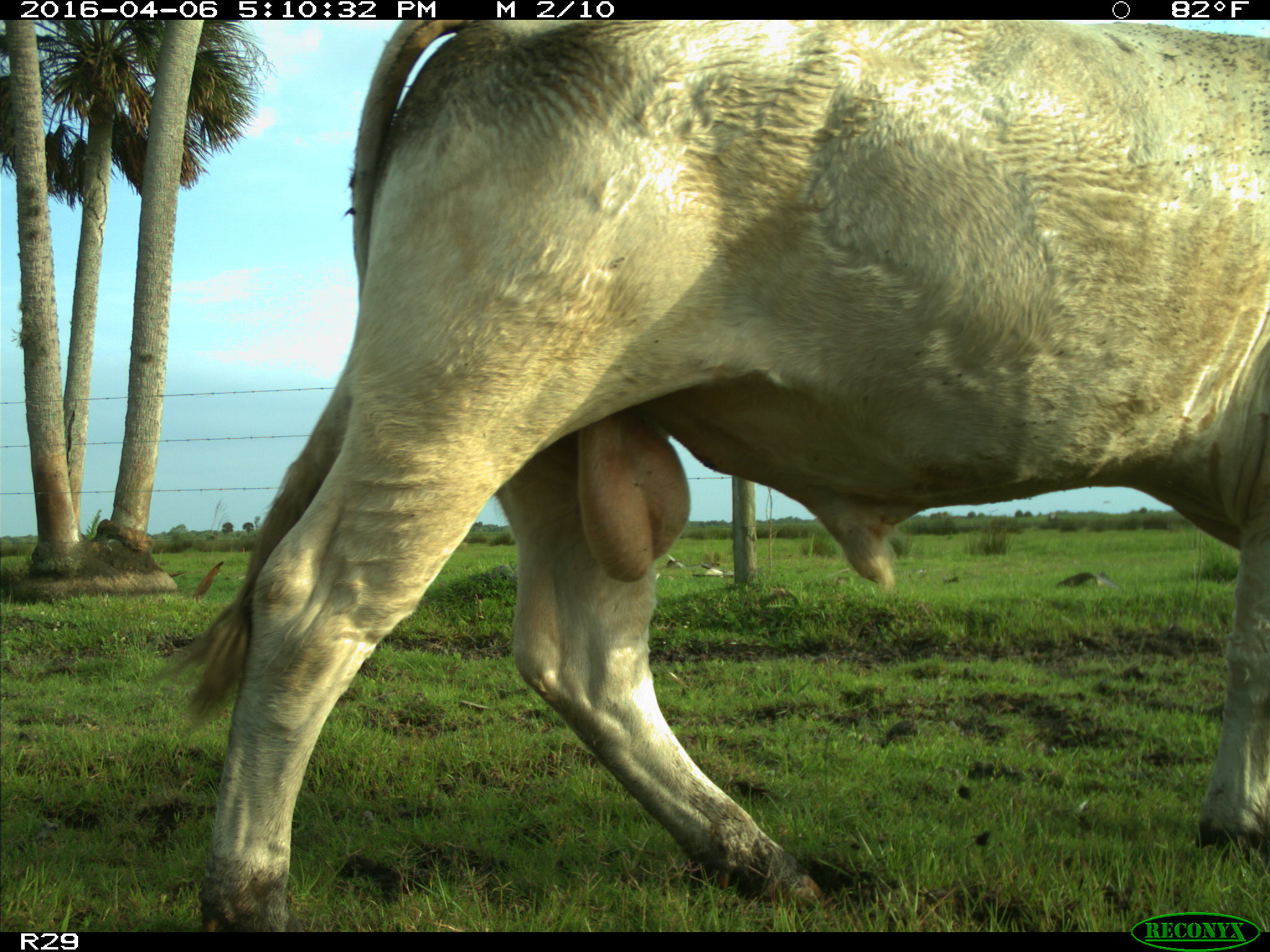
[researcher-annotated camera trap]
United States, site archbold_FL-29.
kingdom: Animalia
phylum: Chordata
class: Mammalia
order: Artiodactyla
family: Bovidae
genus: Bos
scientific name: Bos taurus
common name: domestic cow